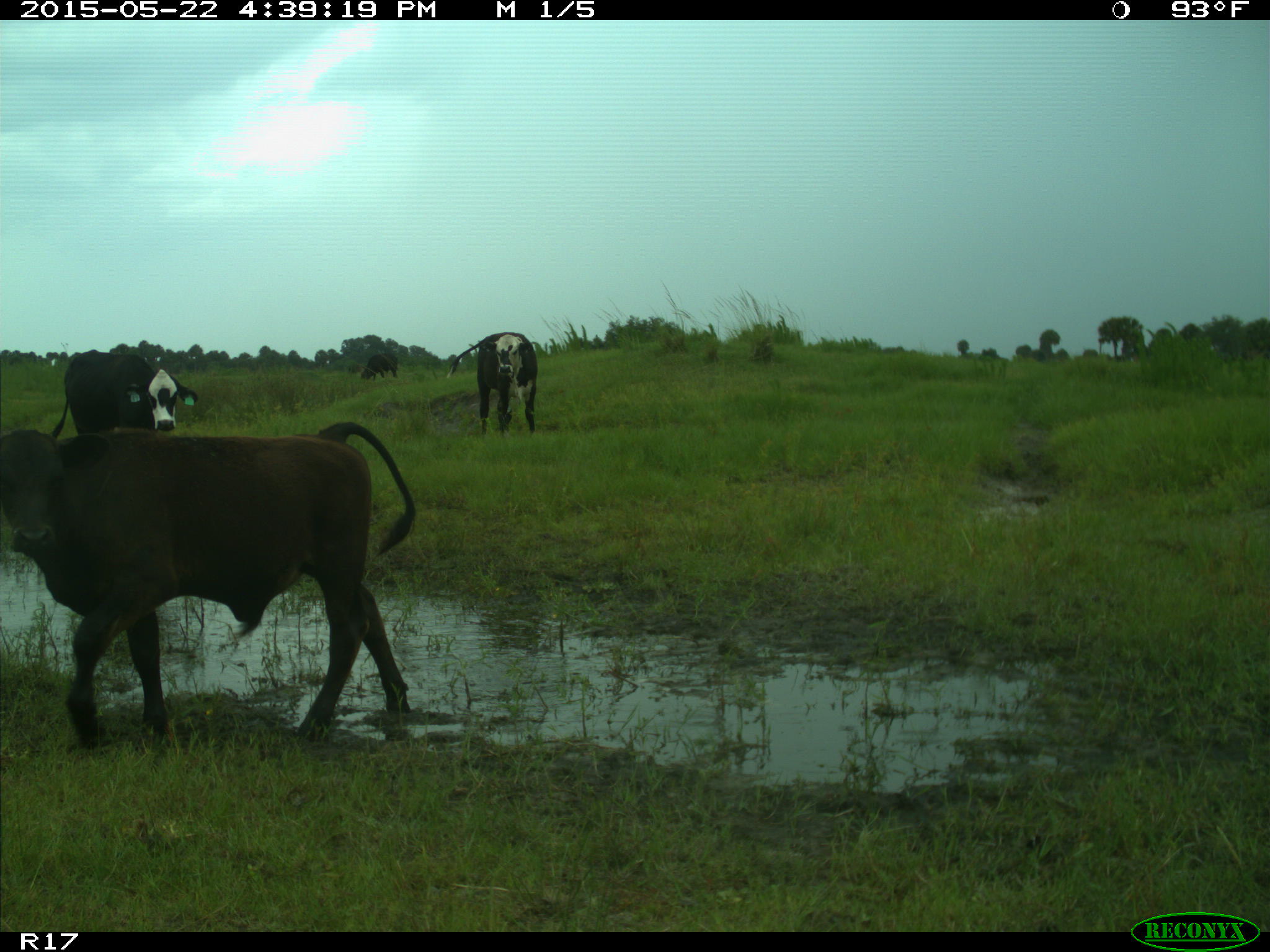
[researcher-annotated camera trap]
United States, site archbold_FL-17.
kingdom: Animalia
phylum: Chordata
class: Mammalia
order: Artiodactyla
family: Bovidae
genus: Bos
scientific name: Bos taurus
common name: domestic cow